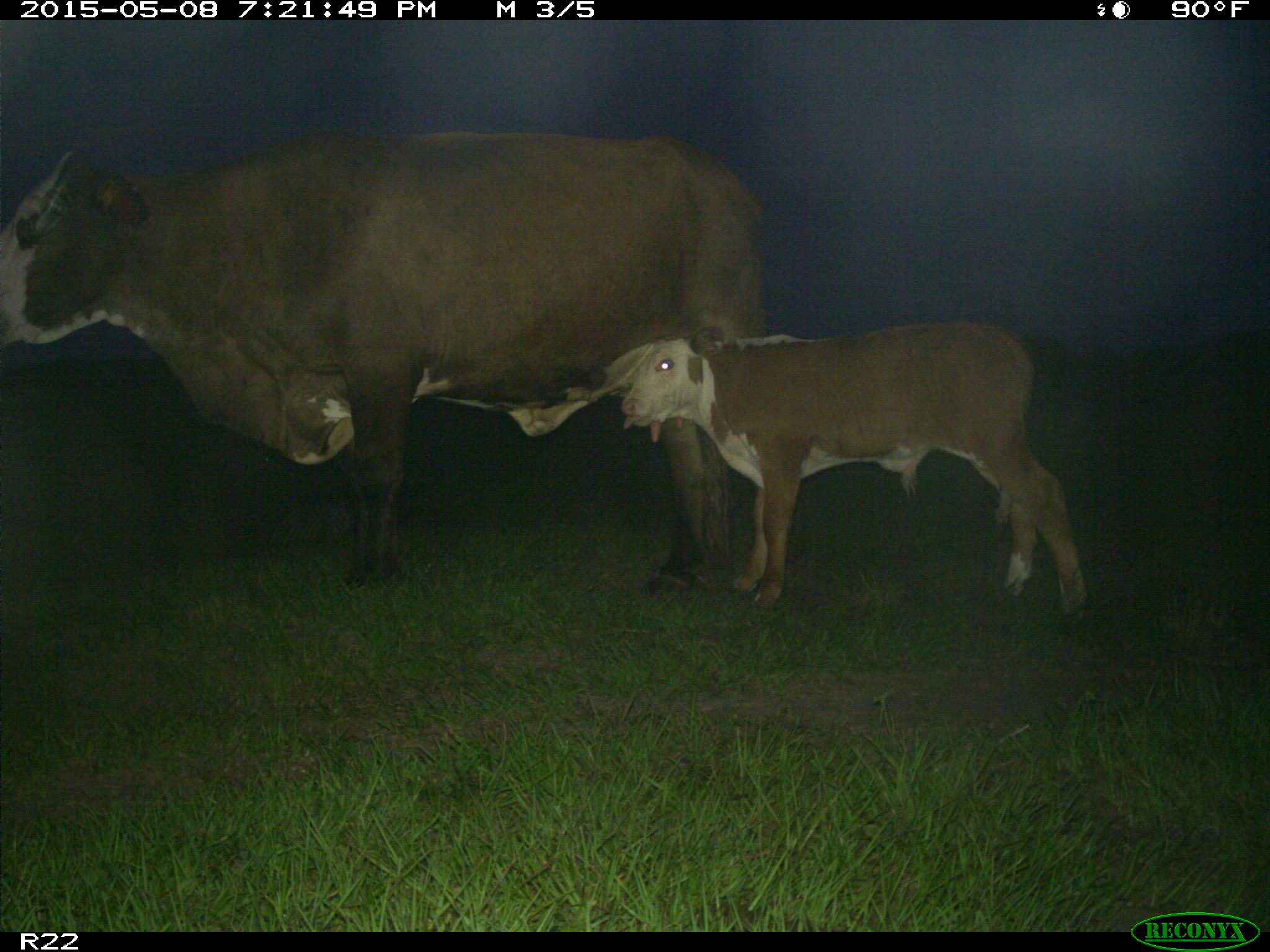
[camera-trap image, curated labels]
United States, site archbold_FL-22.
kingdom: Animalia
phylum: Chordata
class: Mammalia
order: Artiodactyla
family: Bovidae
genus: Bos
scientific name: Bos taurus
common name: domestic cow